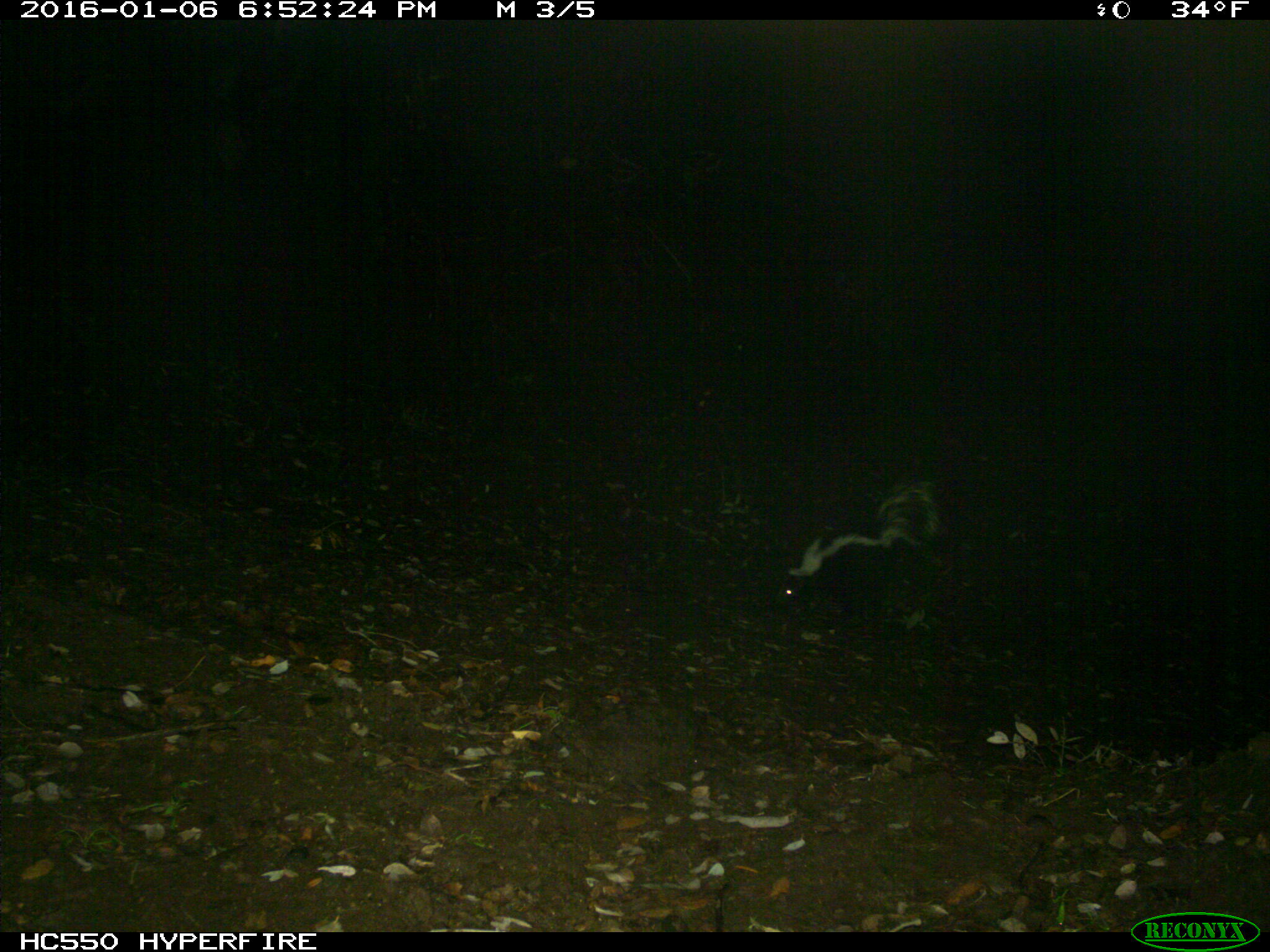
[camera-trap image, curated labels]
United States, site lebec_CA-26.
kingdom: Animalia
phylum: Chordata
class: Mammalia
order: Carnivora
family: Mephitidae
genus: Mephitis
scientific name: Mephitis mephitis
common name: striped skunk